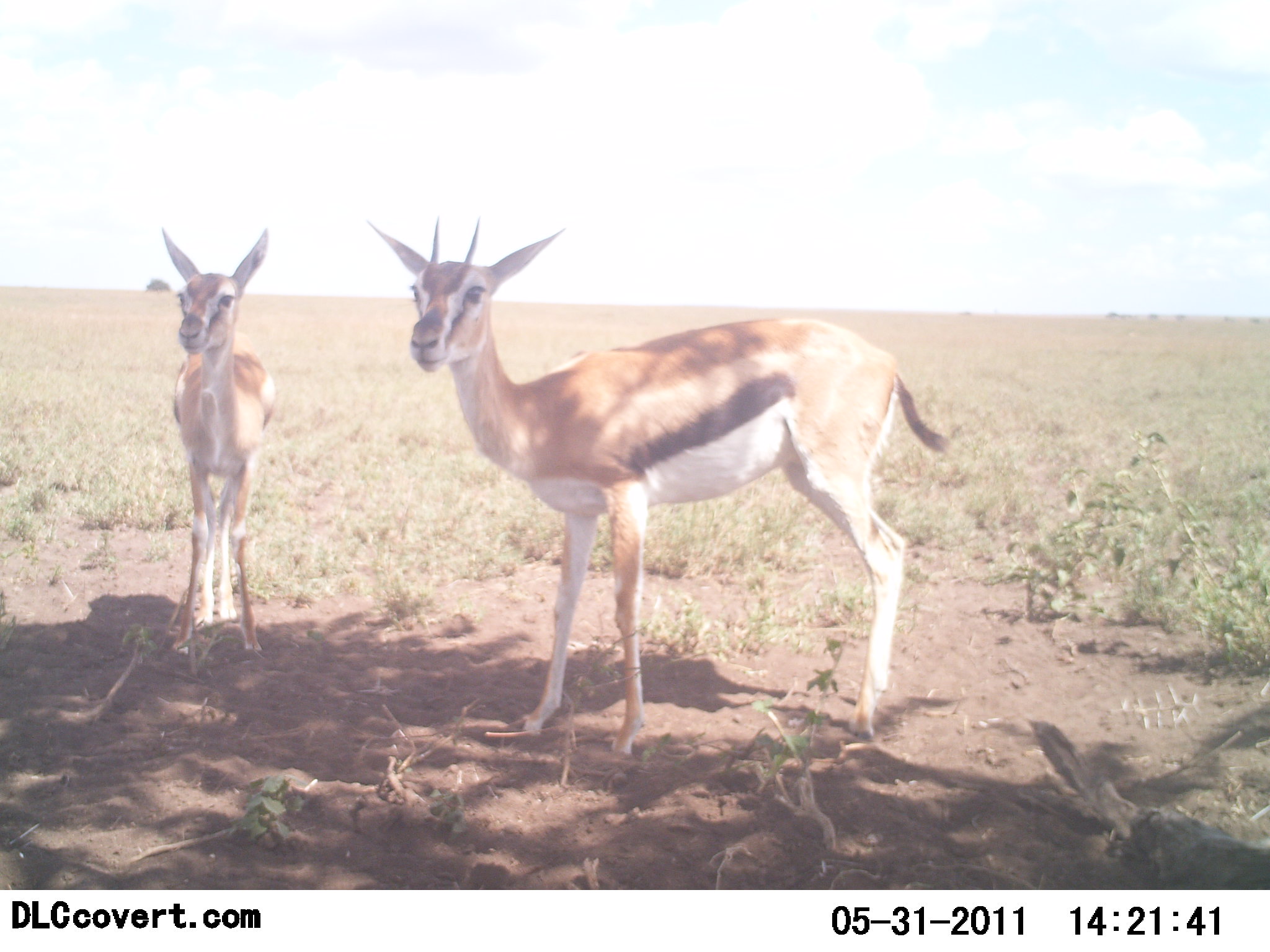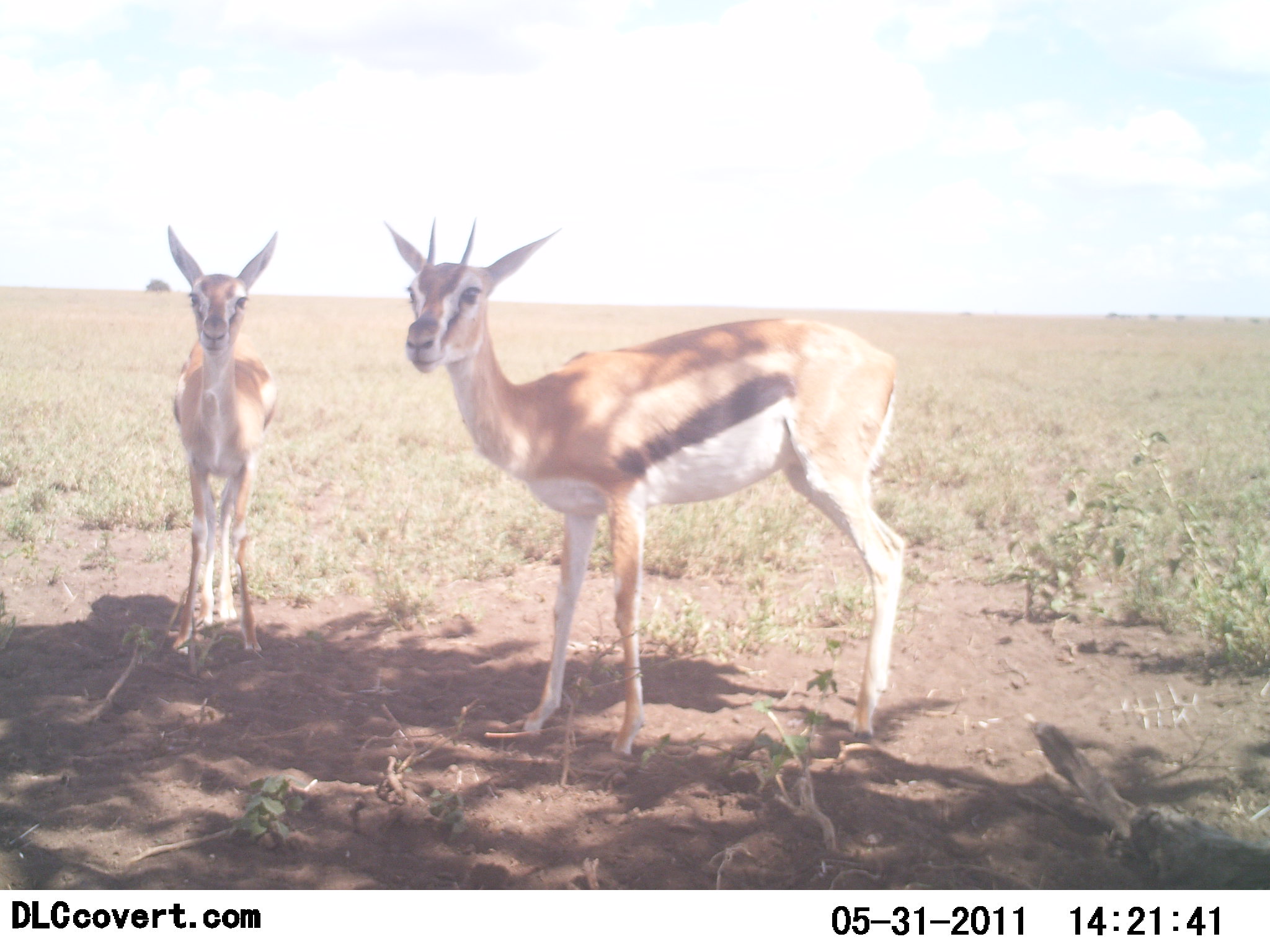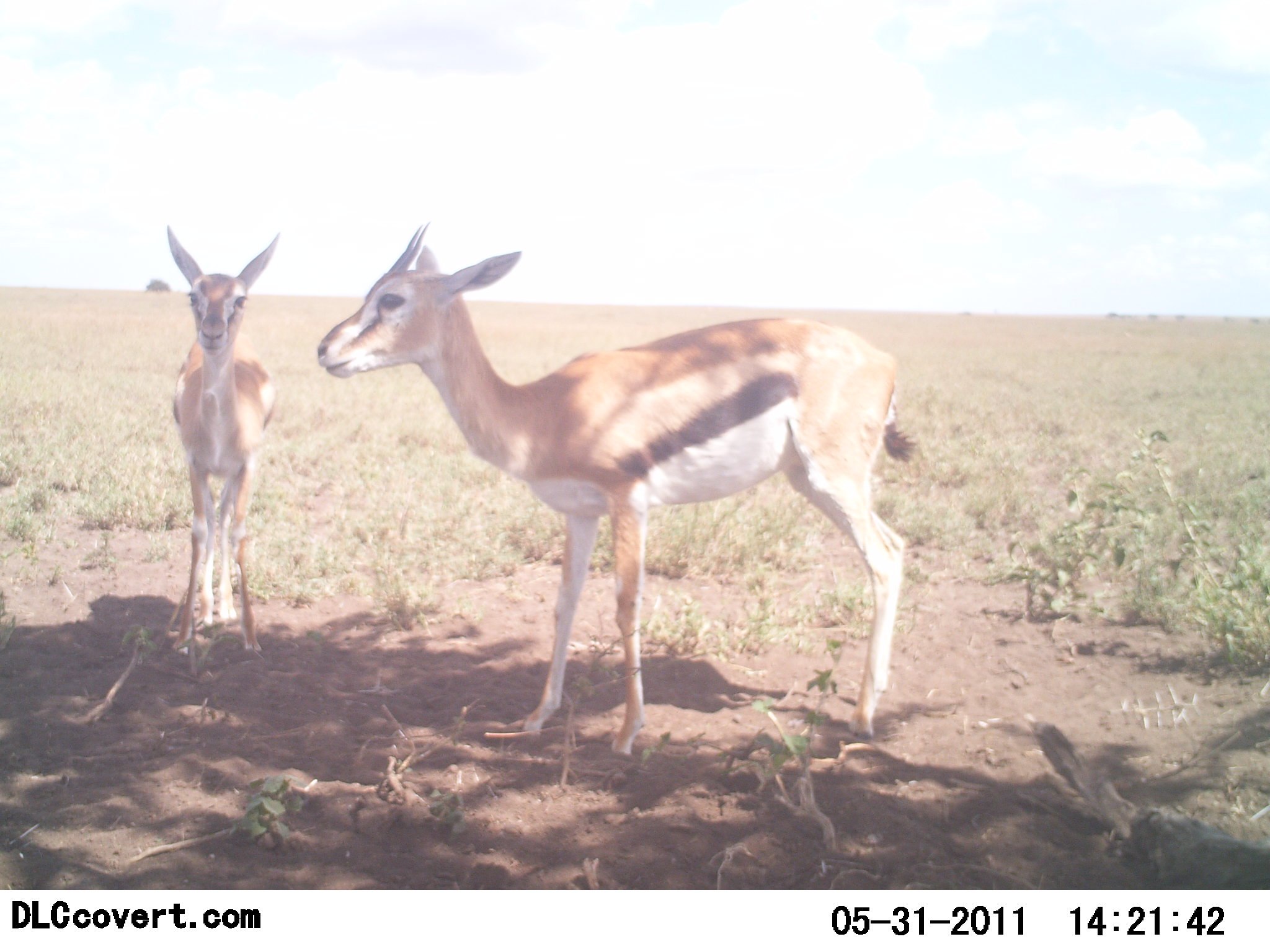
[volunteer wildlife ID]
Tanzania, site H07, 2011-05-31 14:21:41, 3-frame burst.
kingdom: Animalia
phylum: Chordata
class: Mammalia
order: Artiodactyla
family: Bovidae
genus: Eudorcas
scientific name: Eudorcas thomsonii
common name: thomson's gazelle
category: gazellethomsons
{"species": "gazellethomsons (thomson's gazelle) (Eudorcas thomsonii)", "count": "2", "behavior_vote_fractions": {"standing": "100%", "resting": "0%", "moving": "0%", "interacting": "0%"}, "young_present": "18%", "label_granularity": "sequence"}